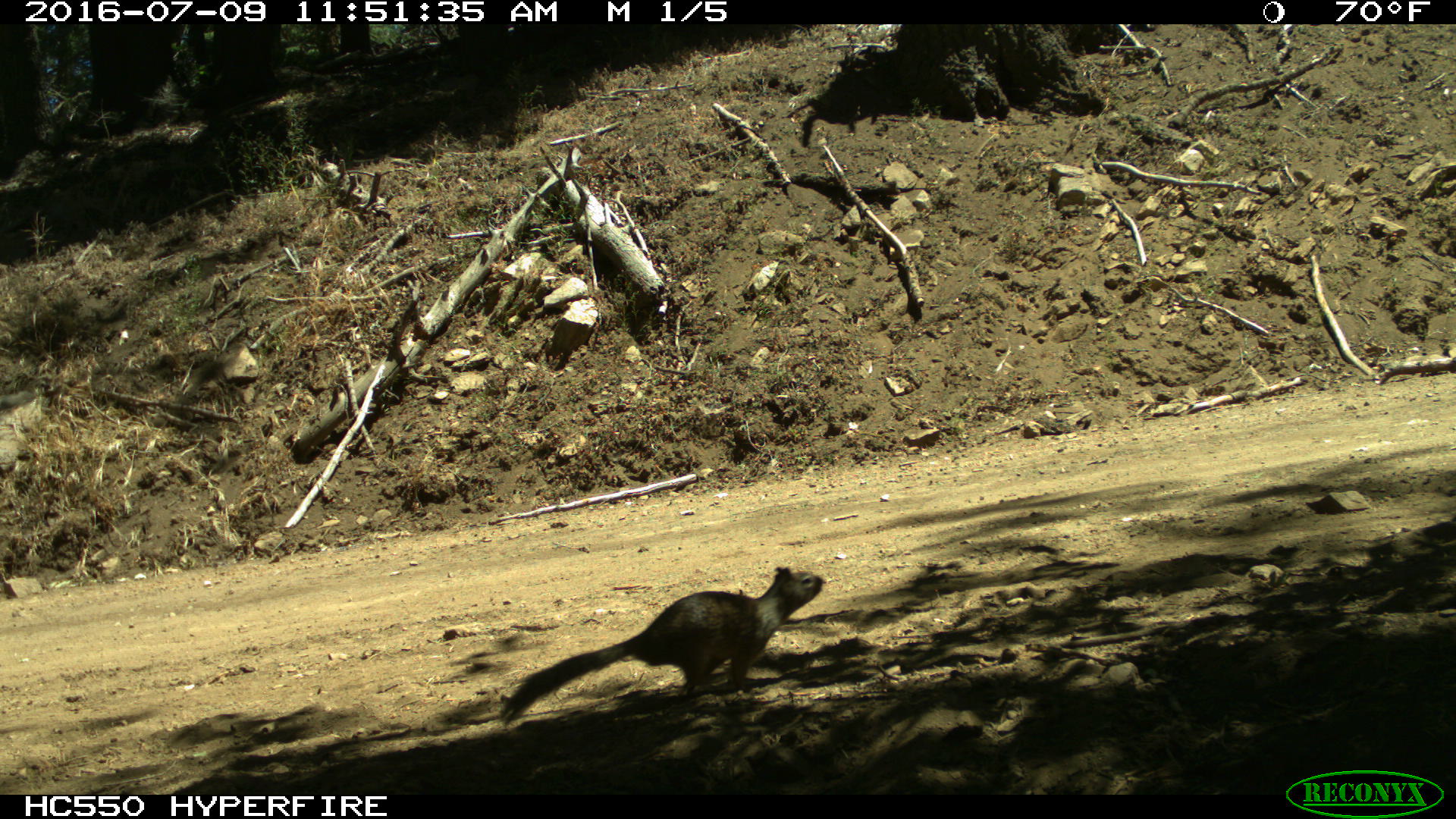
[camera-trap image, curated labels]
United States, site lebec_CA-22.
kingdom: Animalia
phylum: Chordata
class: Mammalia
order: Rodentia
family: Sciuridae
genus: Otospermophilus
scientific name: Otospermophilus beecheyi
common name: california ground squirrel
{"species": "Otospermophilus beecheyi (california ground squirrel)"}